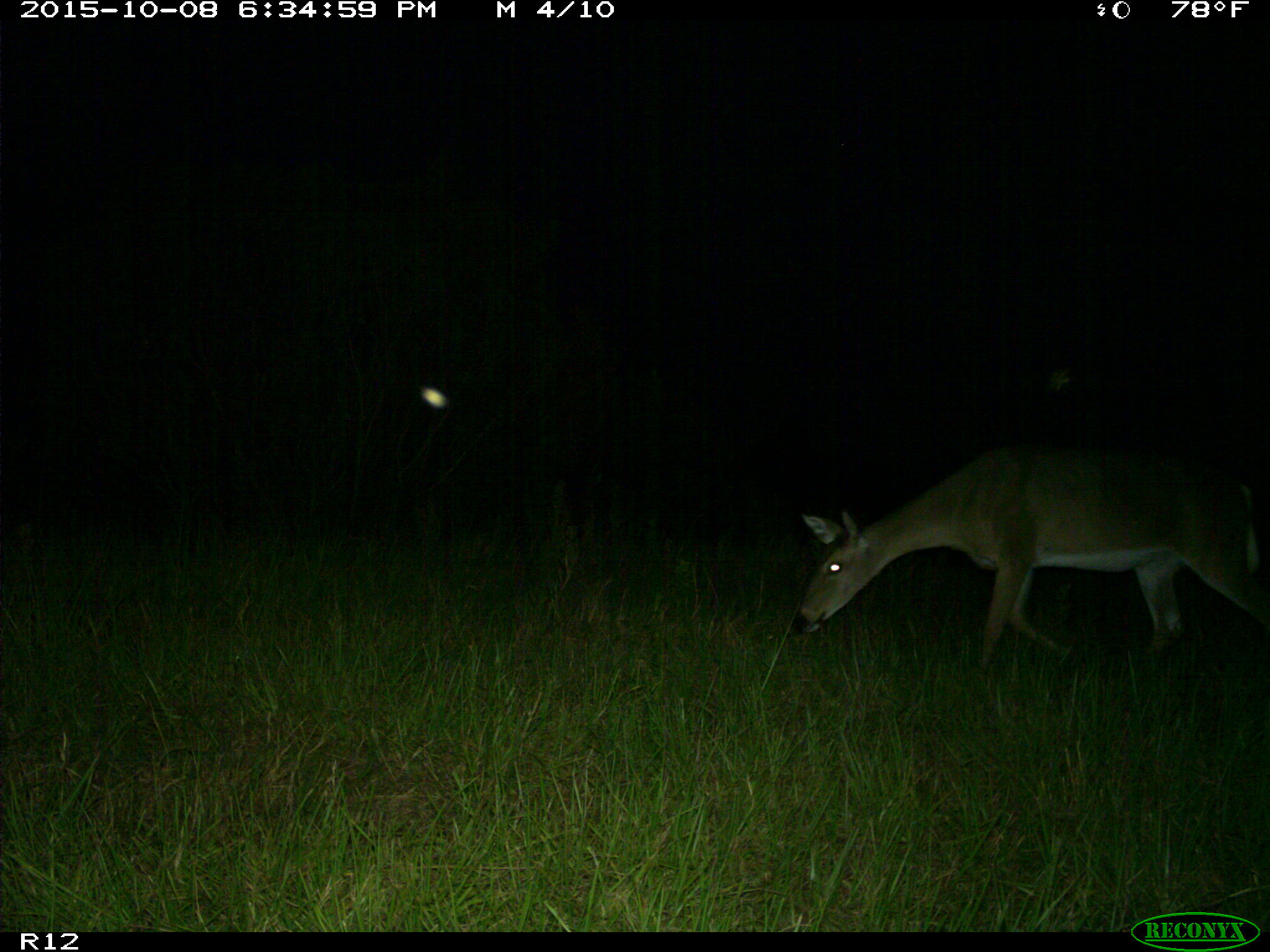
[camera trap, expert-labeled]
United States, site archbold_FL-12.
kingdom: Animalia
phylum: Chordata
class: Mammalia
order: Artiodactyla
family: Cervidae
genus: Odocoileus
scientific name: Odocoileus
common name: deer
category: unidentified deer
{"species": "unidentified deer (deer) (Odocoileus)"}